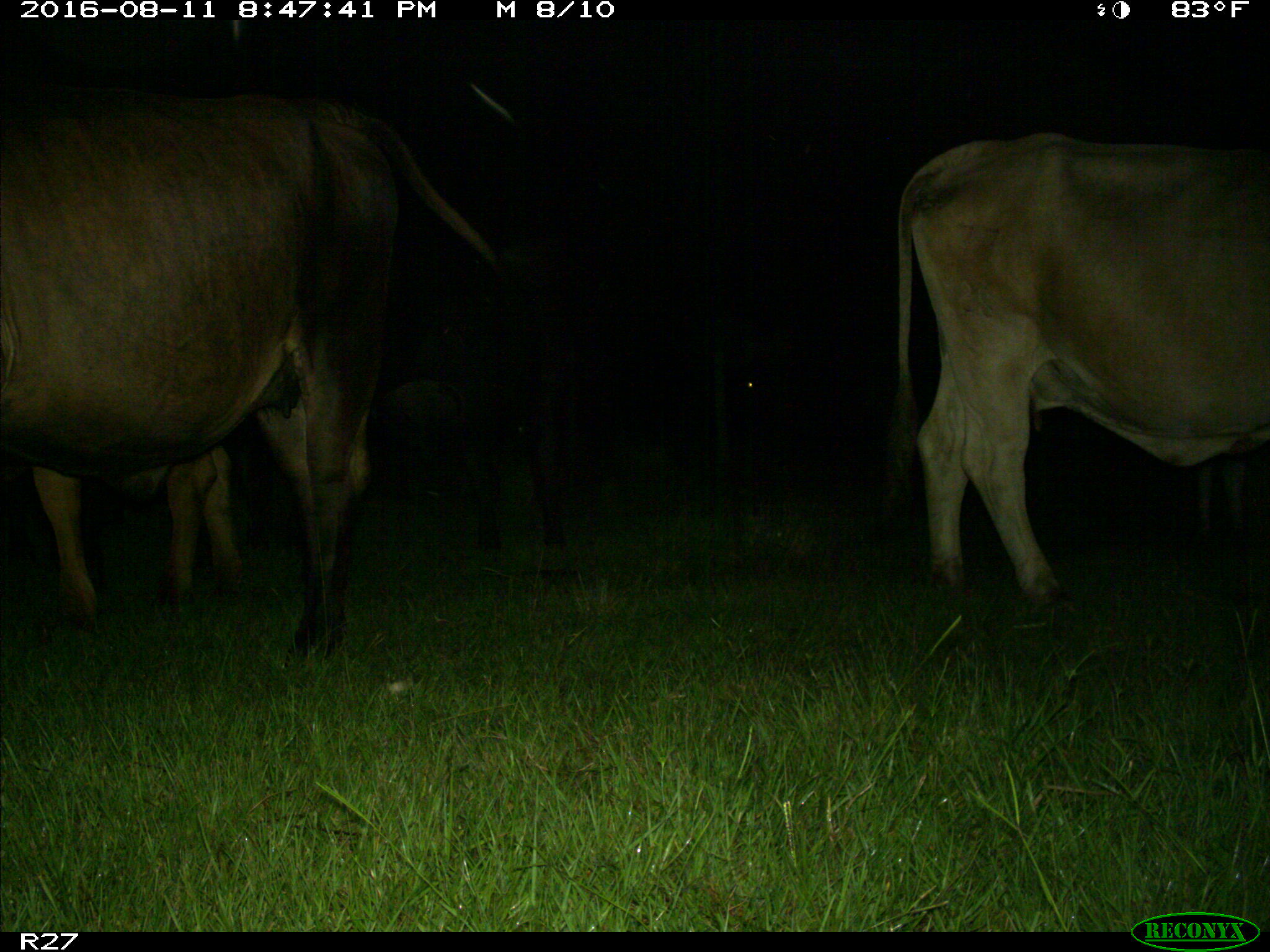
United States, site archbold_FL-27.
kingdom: Animalia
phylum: Chordata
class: Mammalia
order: Artiodactyla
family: Bovidae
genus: Bos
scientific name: Bos taurus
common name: domestic cow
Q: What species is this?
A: Bos taurus (domestic cow).